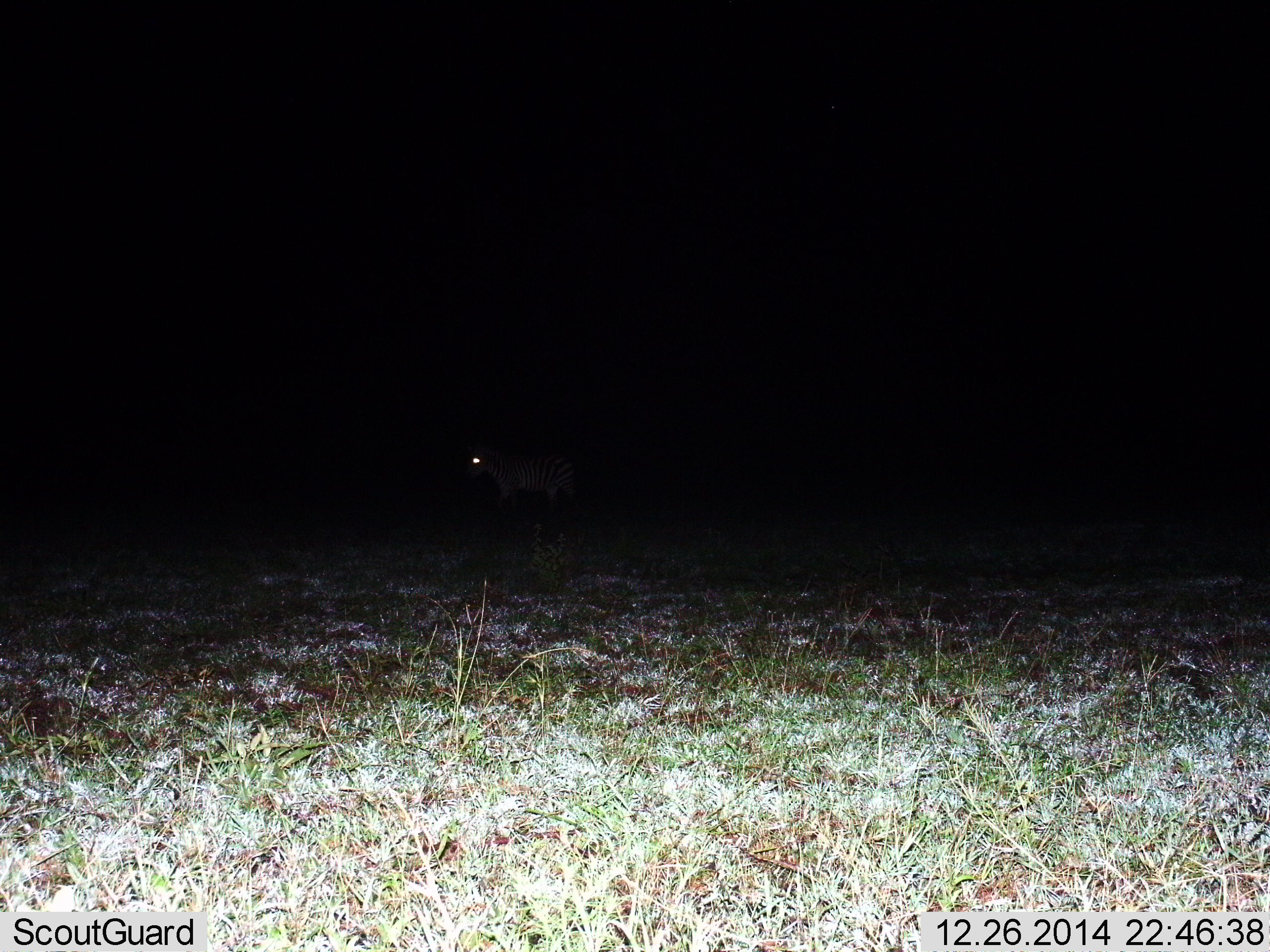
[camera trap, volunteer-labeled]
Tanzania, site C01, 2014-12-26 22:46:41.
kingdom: Animalia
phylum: Chordata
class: Mammalia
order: Perissodactyla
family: Equidae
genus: Equus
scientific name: Equus quagga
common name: plains zebra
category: zebra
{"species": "zebra (plains zebra) (Equus quagga)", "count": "1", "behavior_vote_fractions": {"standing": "10%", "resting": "0%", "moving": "90%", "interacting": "0%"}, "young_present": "0%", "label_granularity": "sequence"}